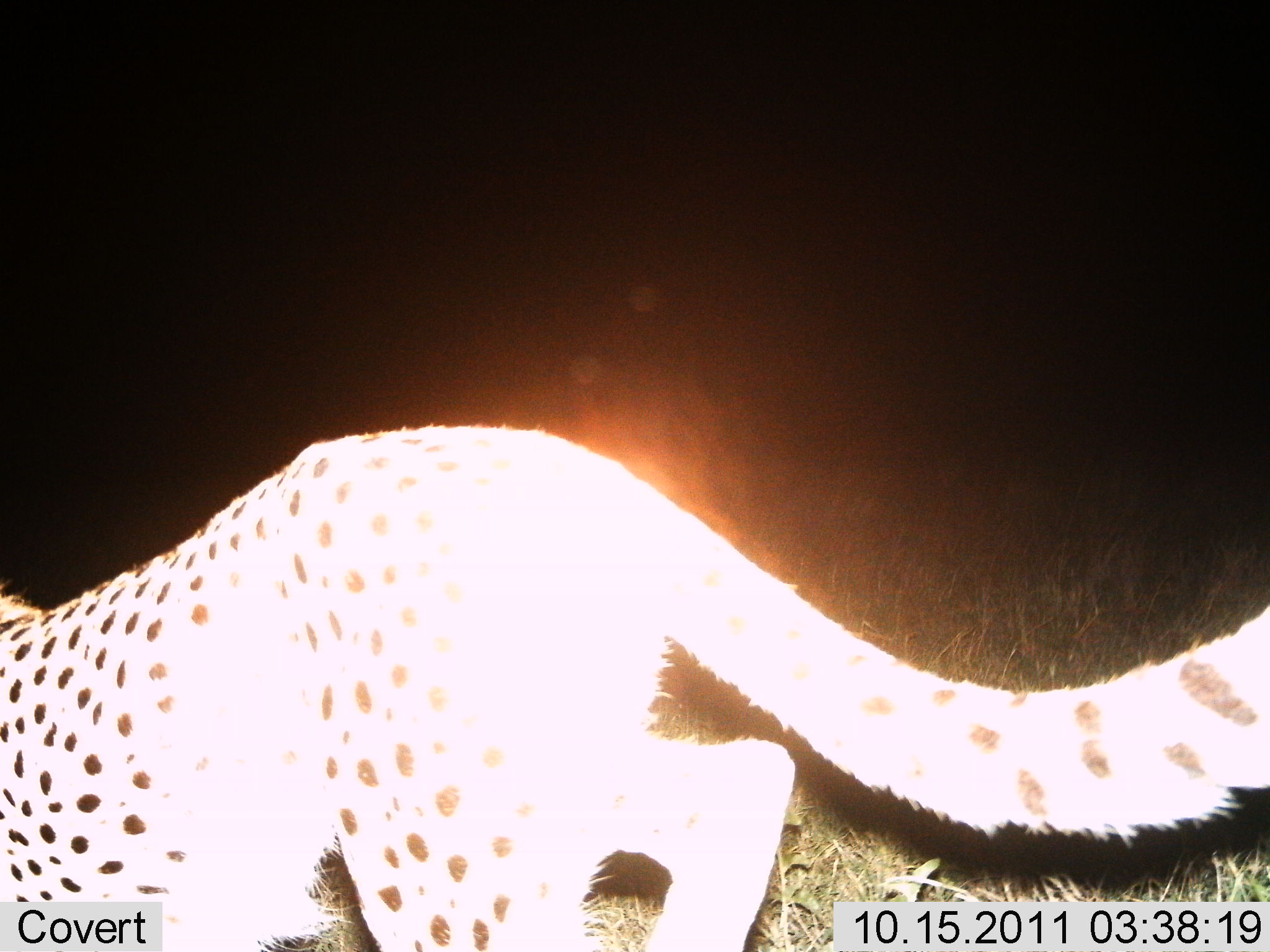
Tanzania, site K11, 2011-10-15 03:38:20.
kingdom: Animalia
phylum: Chordata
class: Mammalia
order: Carnivora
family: Felidae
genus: Acinonyx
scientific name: Acinonyx jubatus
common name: cheetah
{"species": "cheetah (Acinonyx jubatus)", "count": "1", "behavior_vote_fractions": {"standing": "0%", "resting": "0%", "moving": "100%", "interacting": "0%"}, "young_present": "0%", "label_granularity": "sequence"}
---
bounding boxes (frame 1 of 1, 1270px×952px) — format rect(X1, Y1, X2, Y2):
animal: rect(0, 424, 1270, 949)